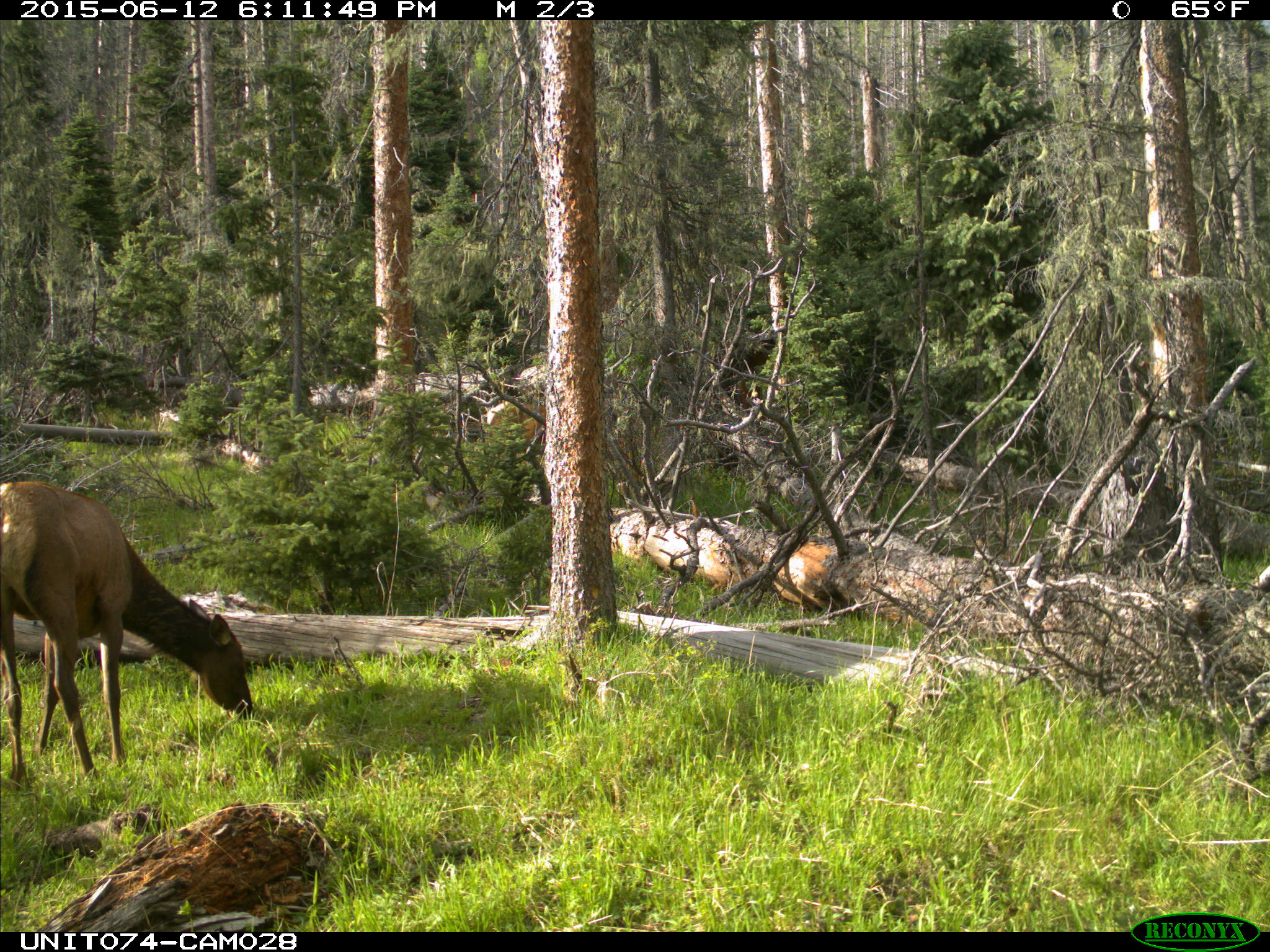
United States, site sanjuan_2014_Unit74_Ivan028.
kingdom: Animalia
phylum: Chordata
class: Mammalia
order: Artiodactyla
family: Cervidae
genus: Cervus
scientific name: Cervus elaphus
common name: red deer